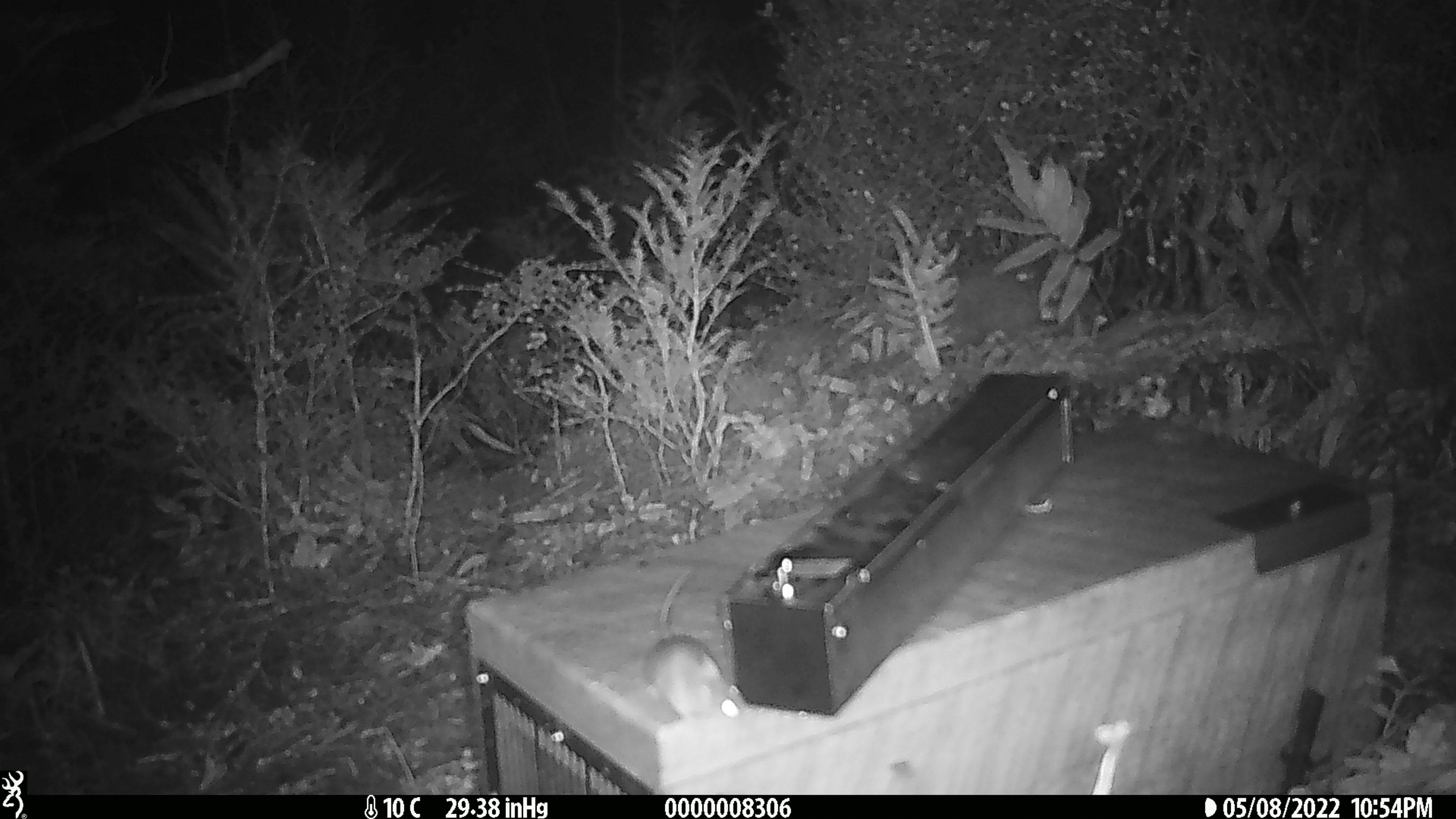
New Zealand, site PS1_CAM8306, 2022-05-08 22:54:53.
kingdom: Animalia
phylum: Chordata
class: Mammalia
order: Rodentia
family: Muridae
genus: Mus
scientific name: Mus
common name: mouse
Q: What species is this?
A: Mouse (Mus).